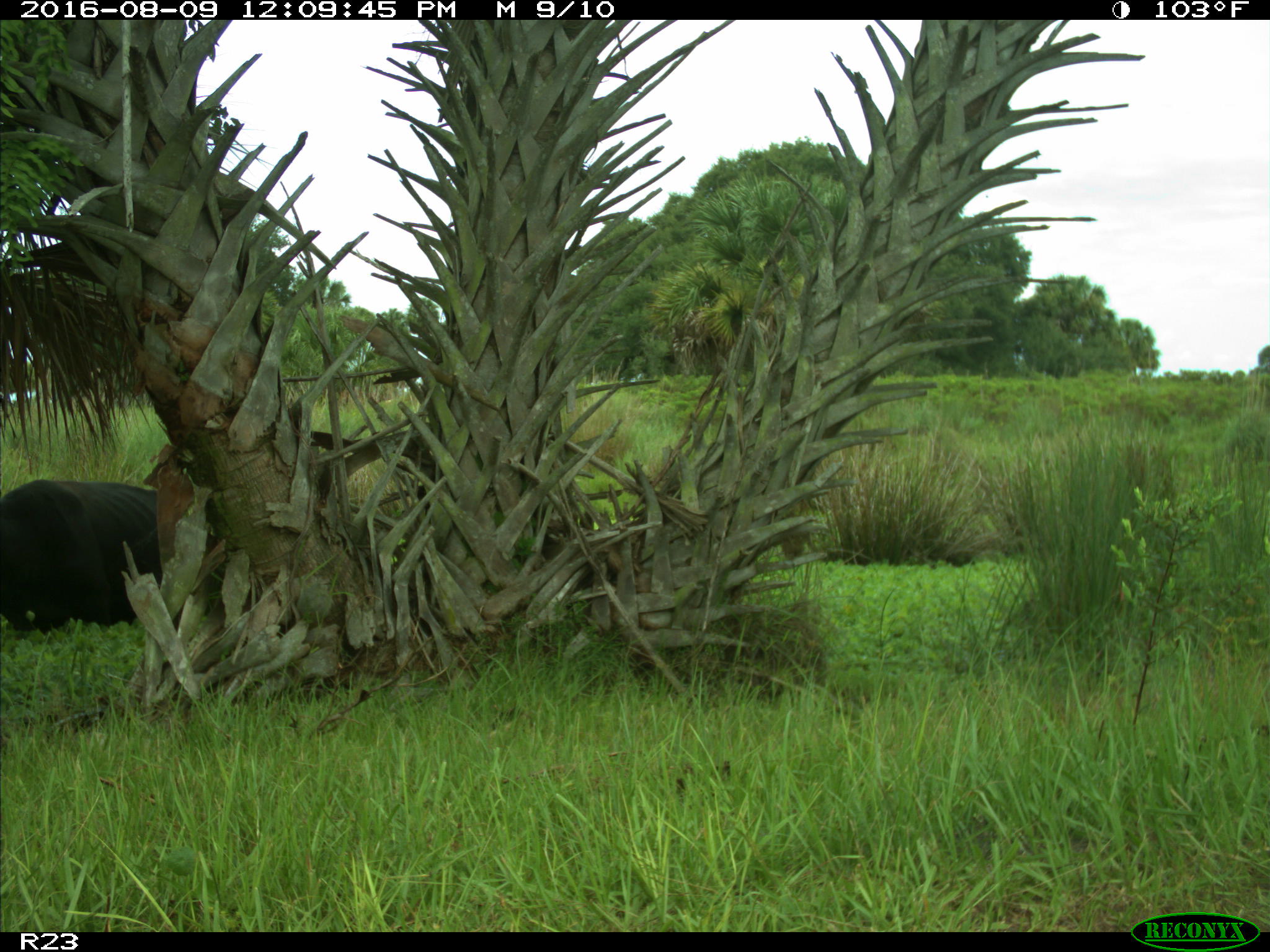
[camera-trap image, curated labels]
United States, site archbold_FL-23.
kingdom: Animalia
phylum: Chordata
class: Mammalia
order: Artiodactyla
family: Bovidae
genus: Bos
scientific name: Bos taurus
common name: domestic cow